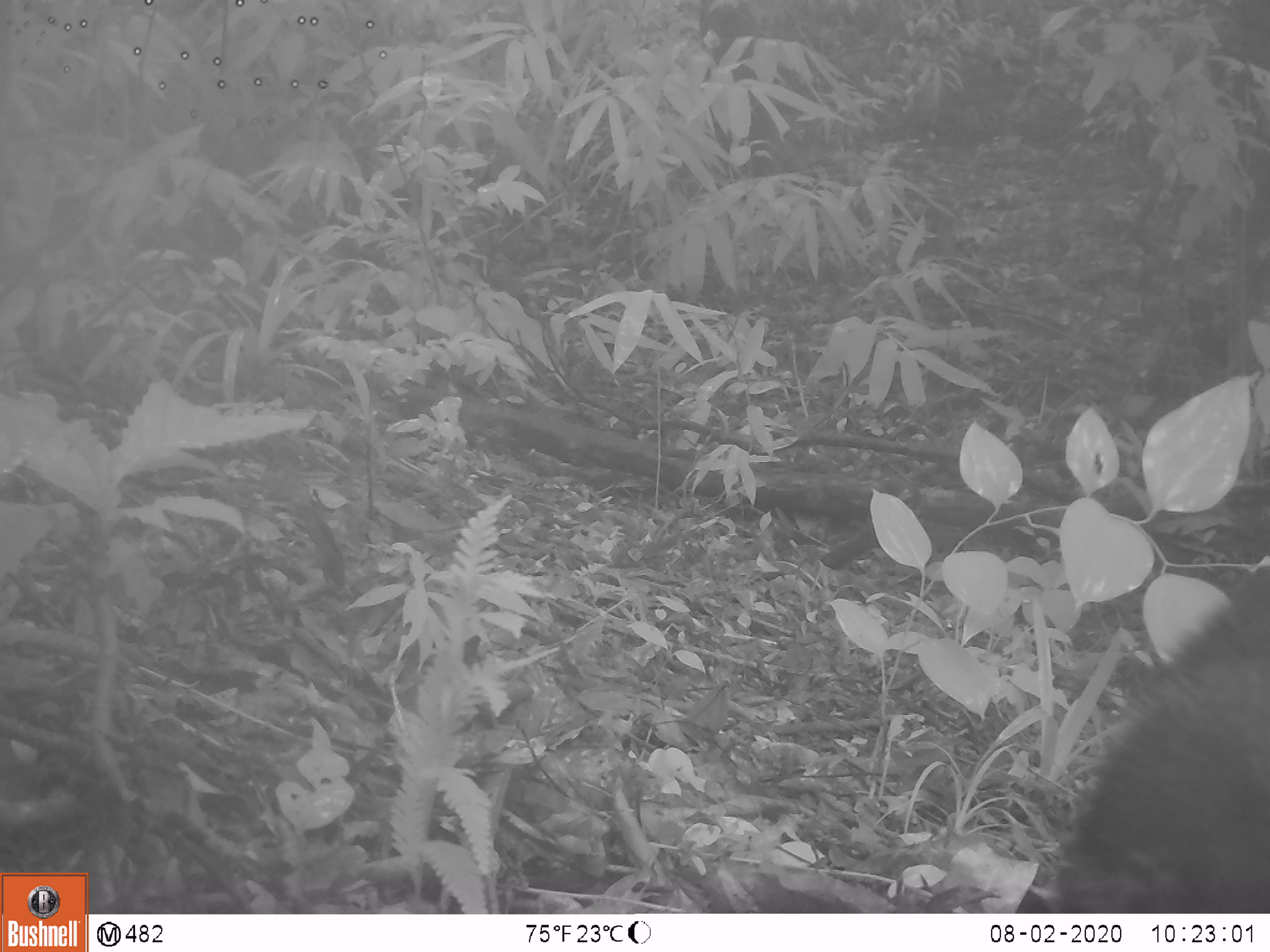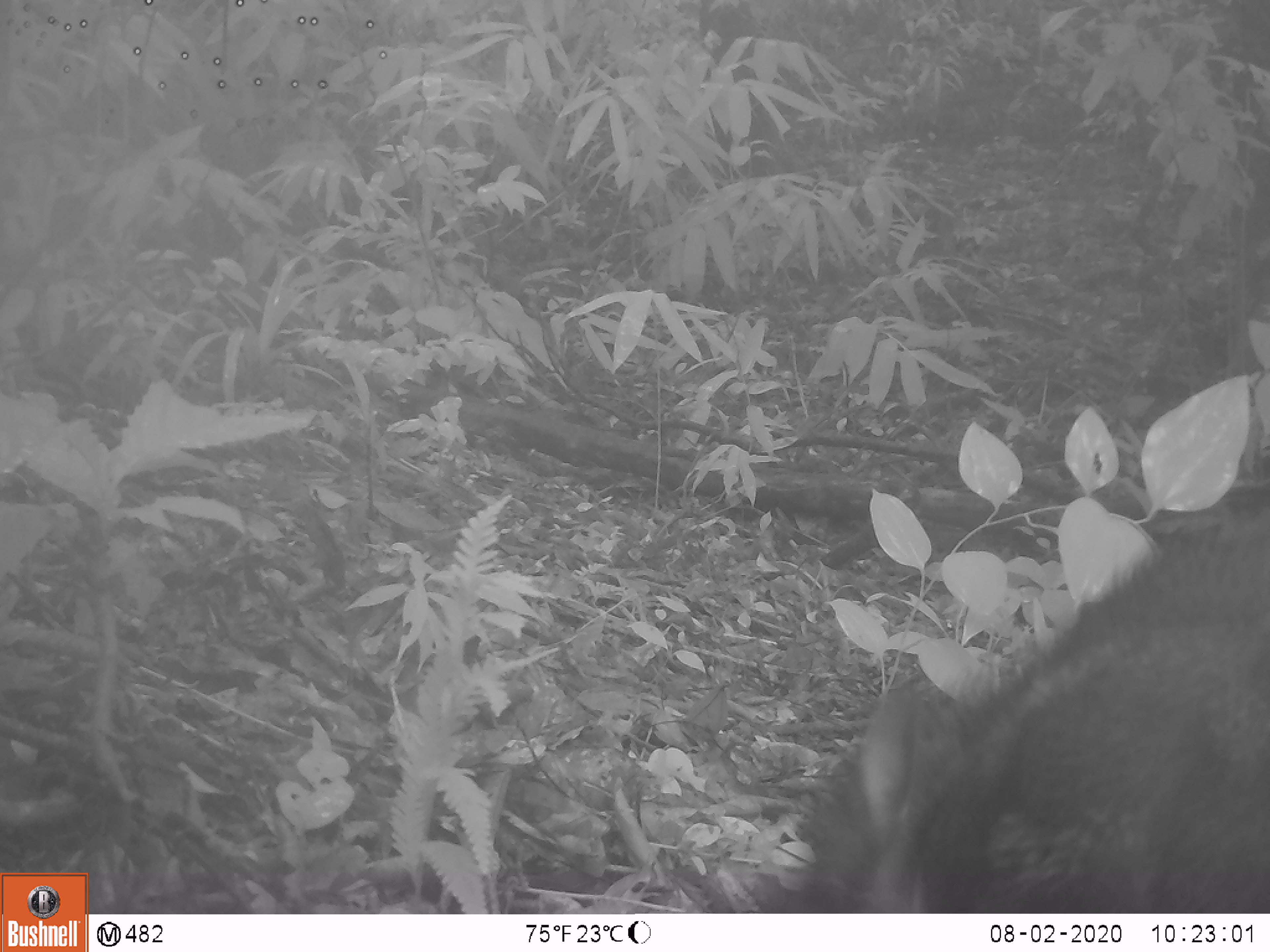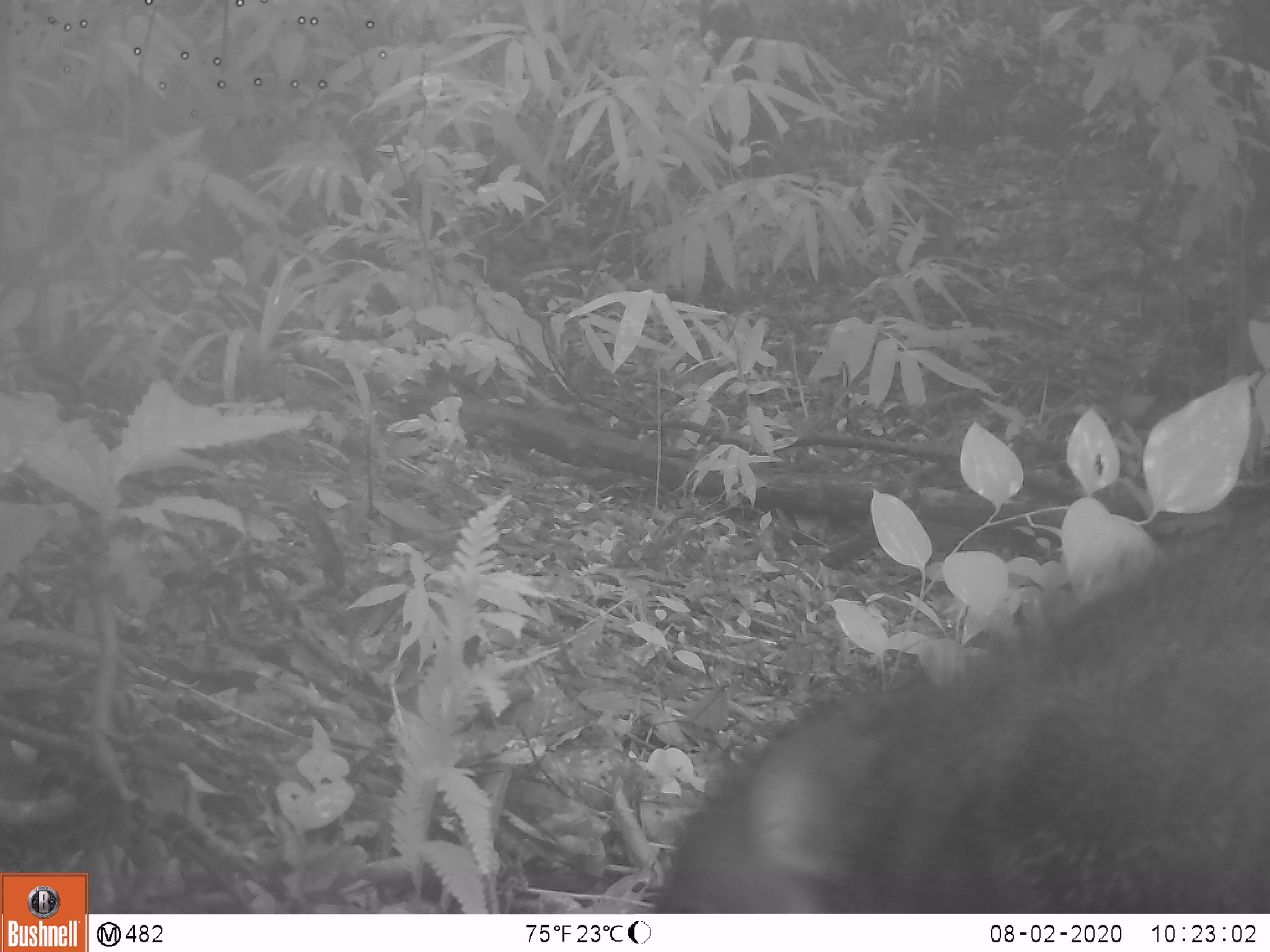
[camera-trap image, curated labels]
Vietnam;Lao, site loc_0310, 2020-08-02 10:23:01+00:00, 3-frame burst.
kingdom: Animalia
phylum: Chordata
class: Mammalia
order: Artiodactyla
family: Suidae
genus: Sus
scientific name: Sus scrofa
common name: eurasian wild pig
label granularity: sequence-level